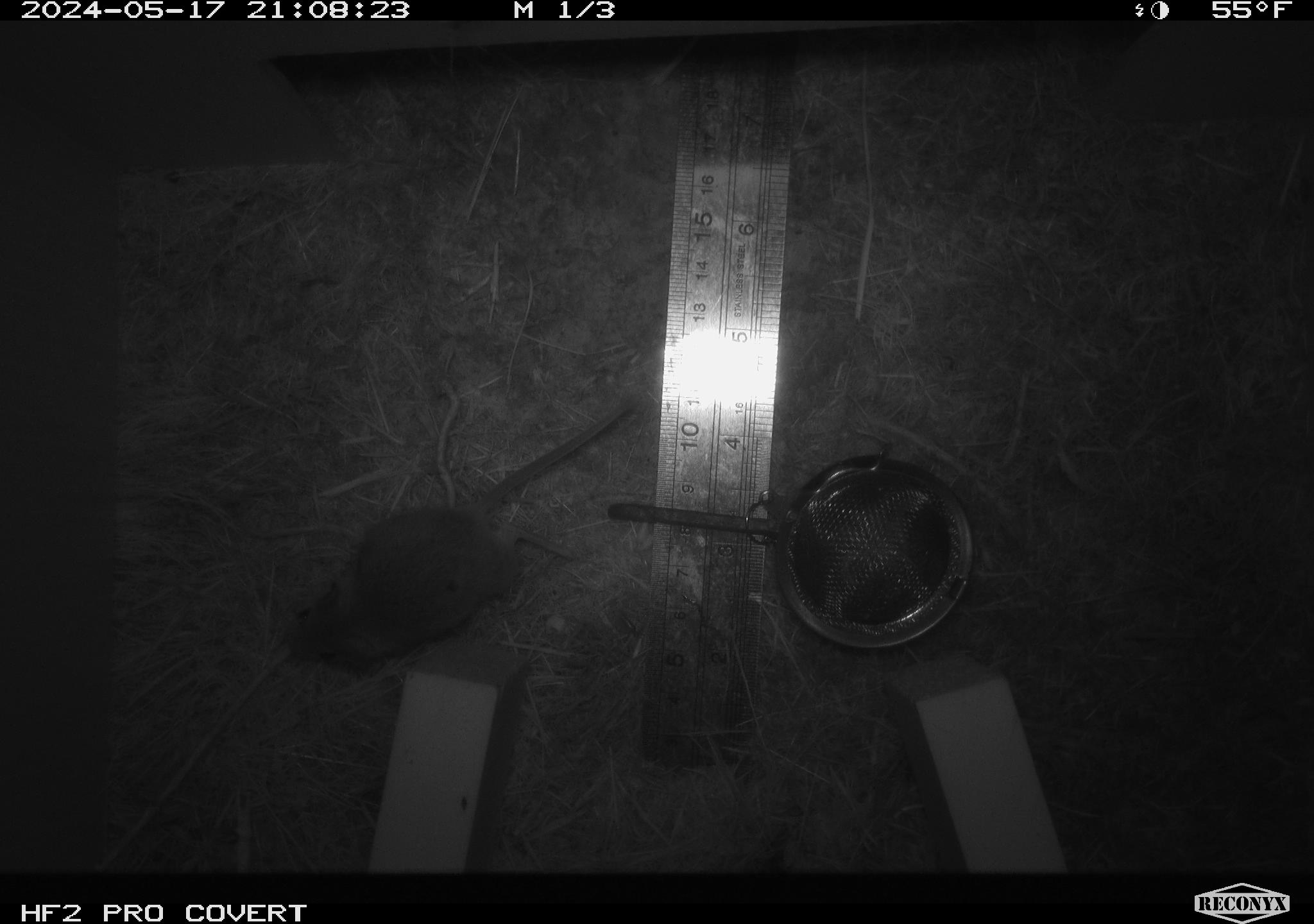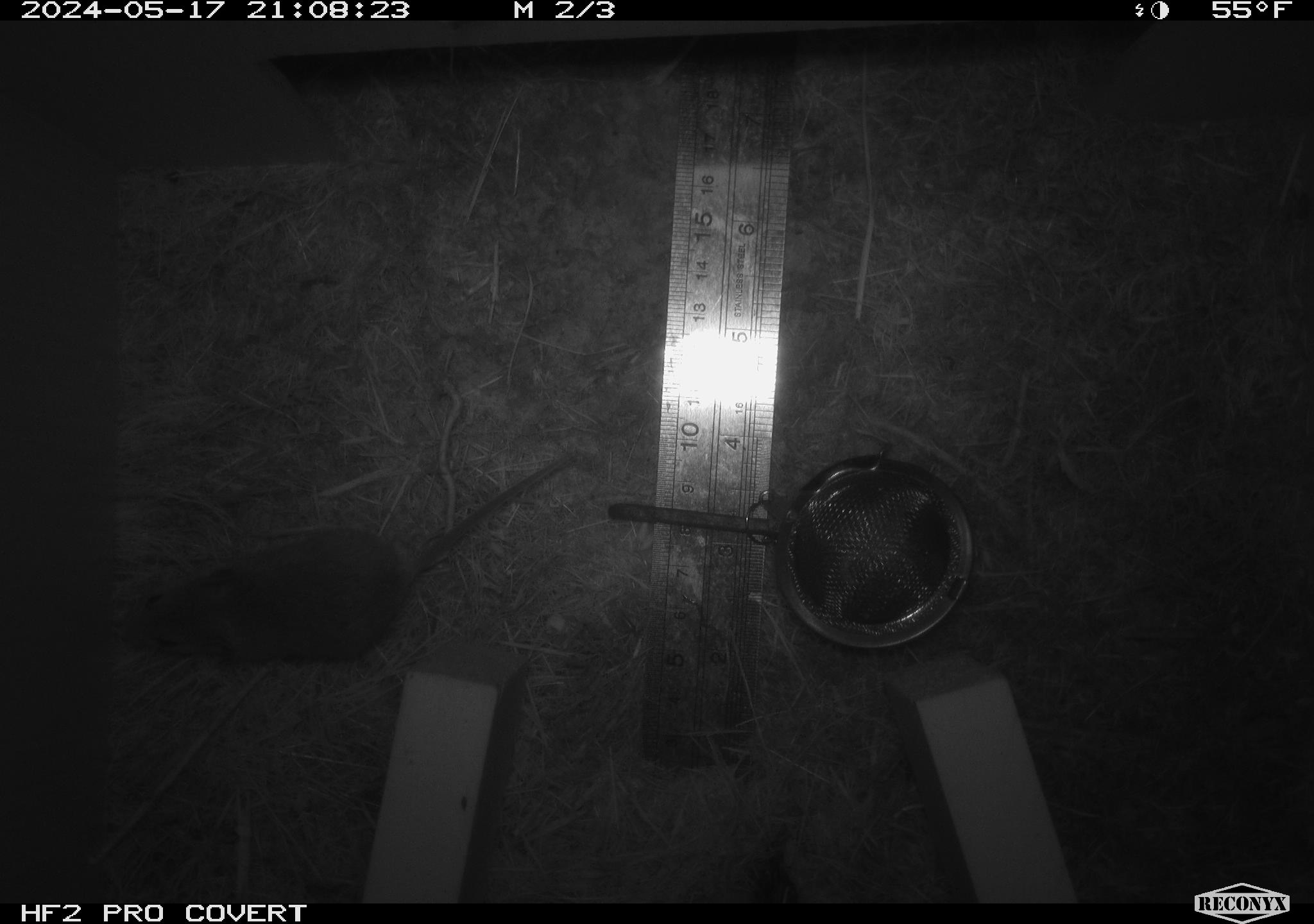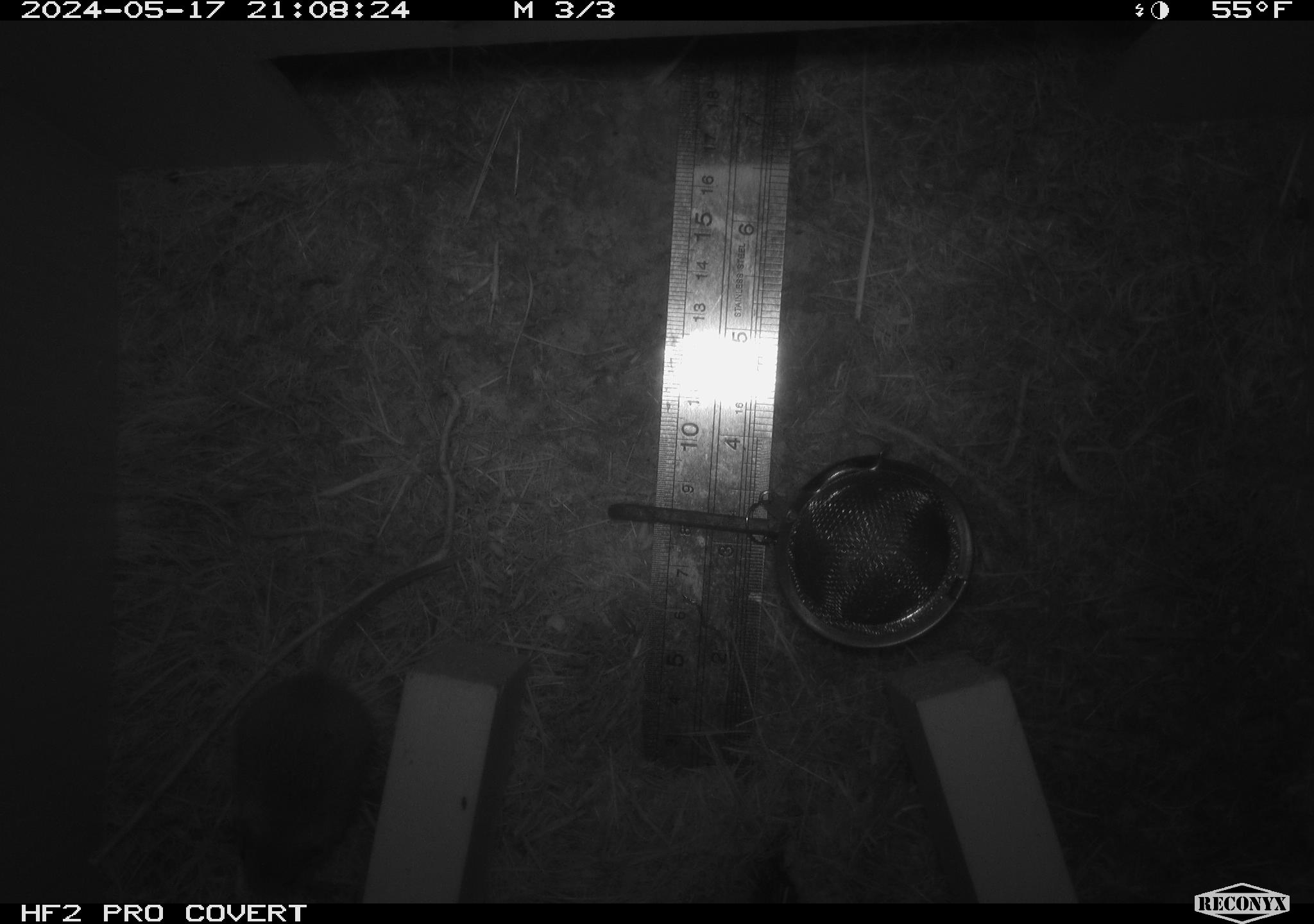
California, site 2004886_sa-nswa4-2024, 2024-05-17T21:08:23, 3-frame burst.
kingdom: Animalia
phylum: Chordata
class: Mammalia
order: Rodentia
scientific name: Rodentia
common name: rodent